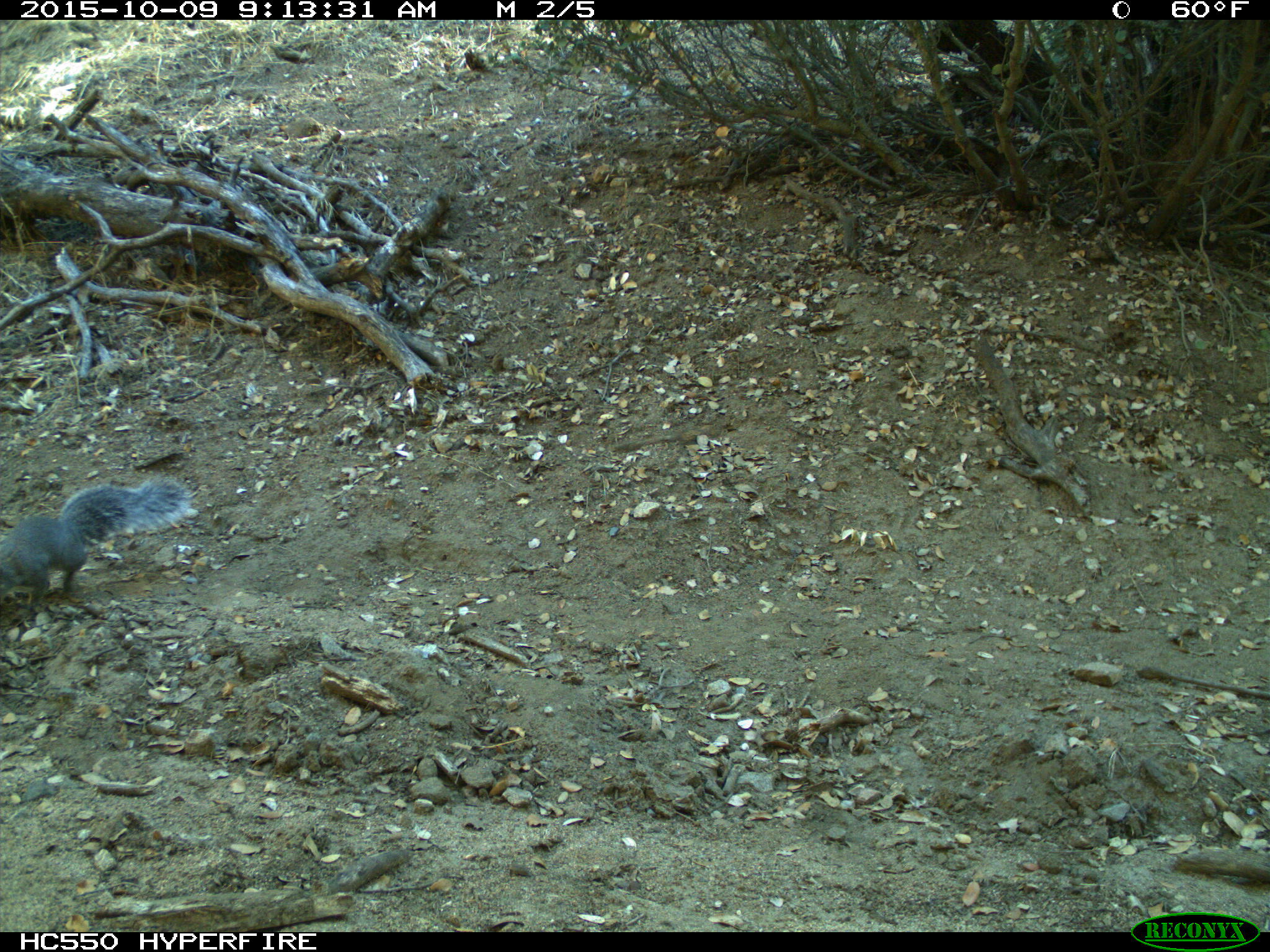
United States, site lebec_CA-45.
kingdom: Animalia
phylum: Chordata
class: Mammalia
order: Rodentia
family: Sciuridae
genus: Sciurus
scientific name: Sciurus carolinensis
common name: eastern gray squirrel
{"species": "Sciurus carolinensis (eastern gray squirrel)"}